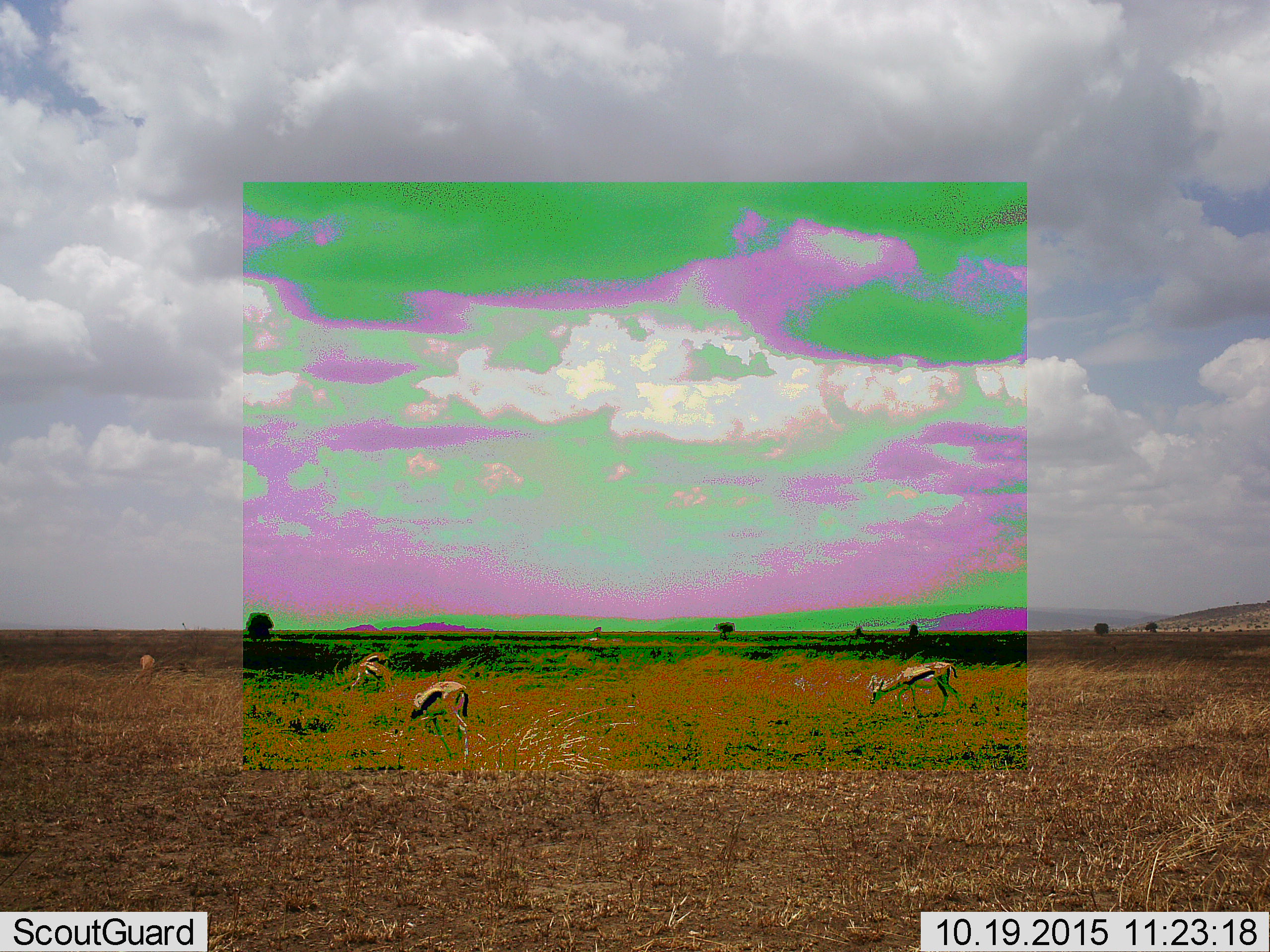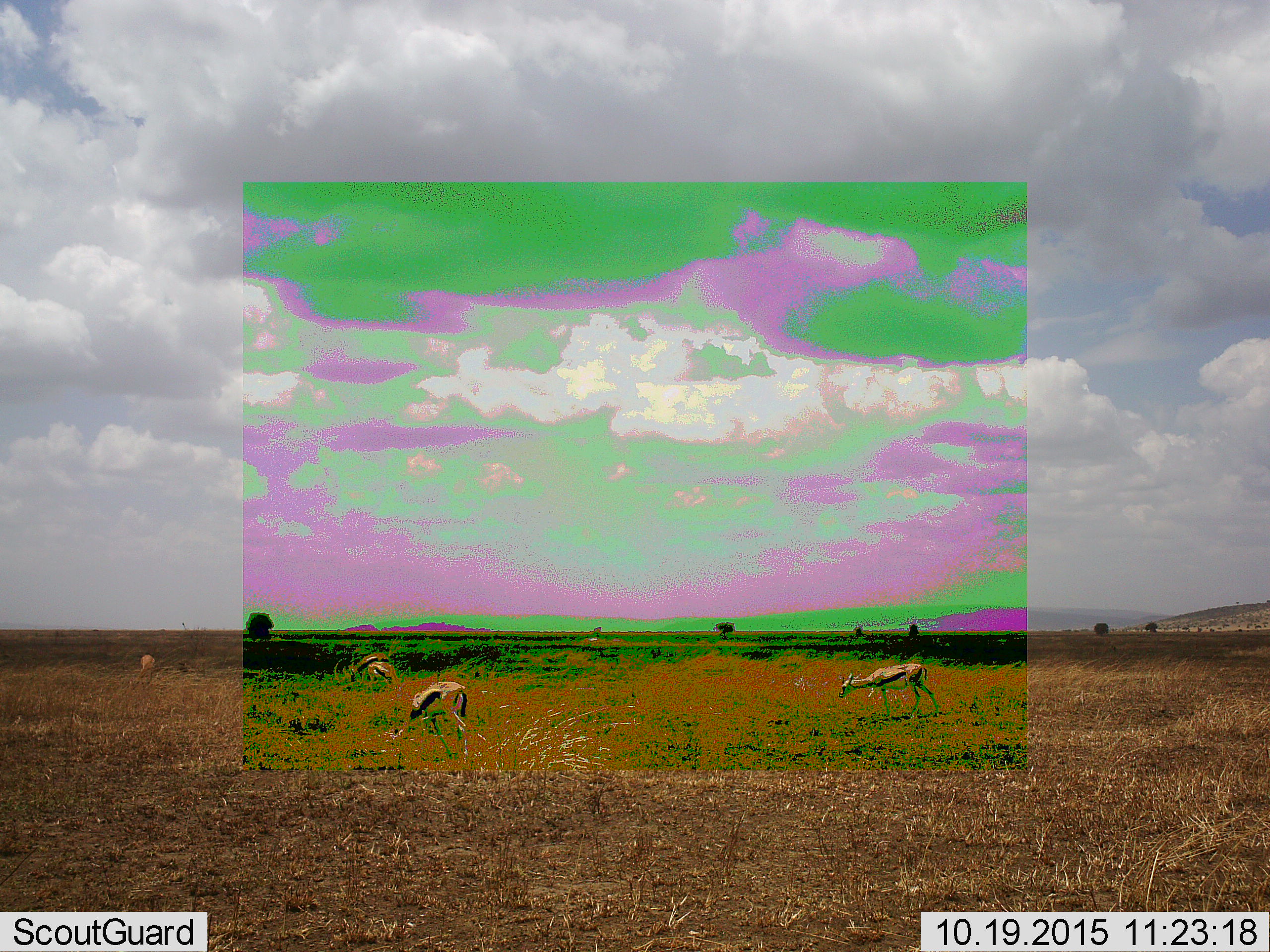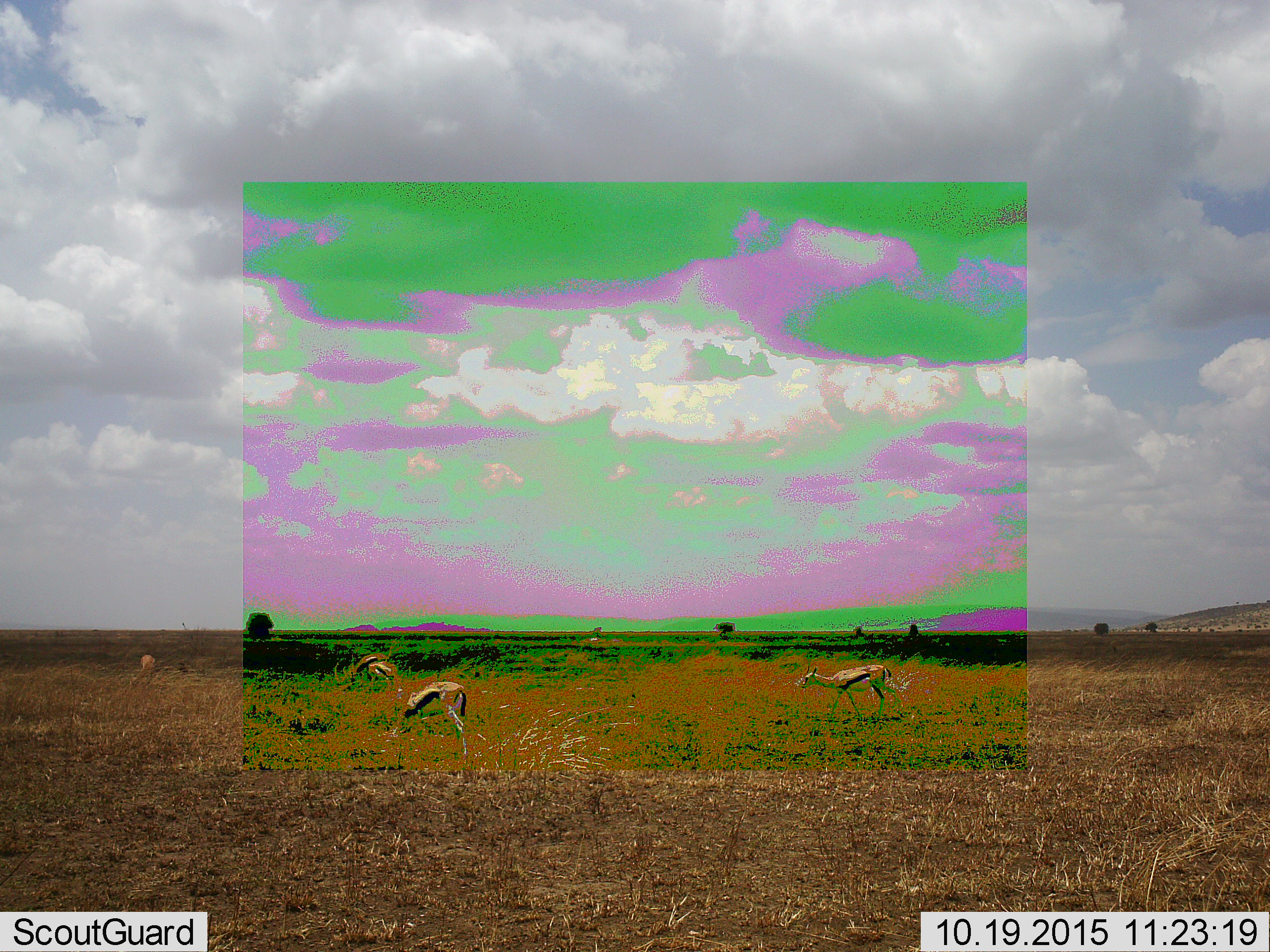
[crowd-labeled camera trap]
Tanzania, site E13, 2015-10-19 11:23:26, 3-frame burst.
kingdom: Animalia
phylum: Chordata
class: Mammalia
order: Artiodactyla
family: Bovidae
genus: Eudorcas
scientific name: Eudorcas thomsonii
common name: thomson's gazelle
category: gazellethomsons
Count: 5.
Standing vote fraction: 33%.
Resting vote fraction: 0%.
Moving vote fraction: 33%.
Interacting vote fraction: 0%.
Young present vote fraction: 0%.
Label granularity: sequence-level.